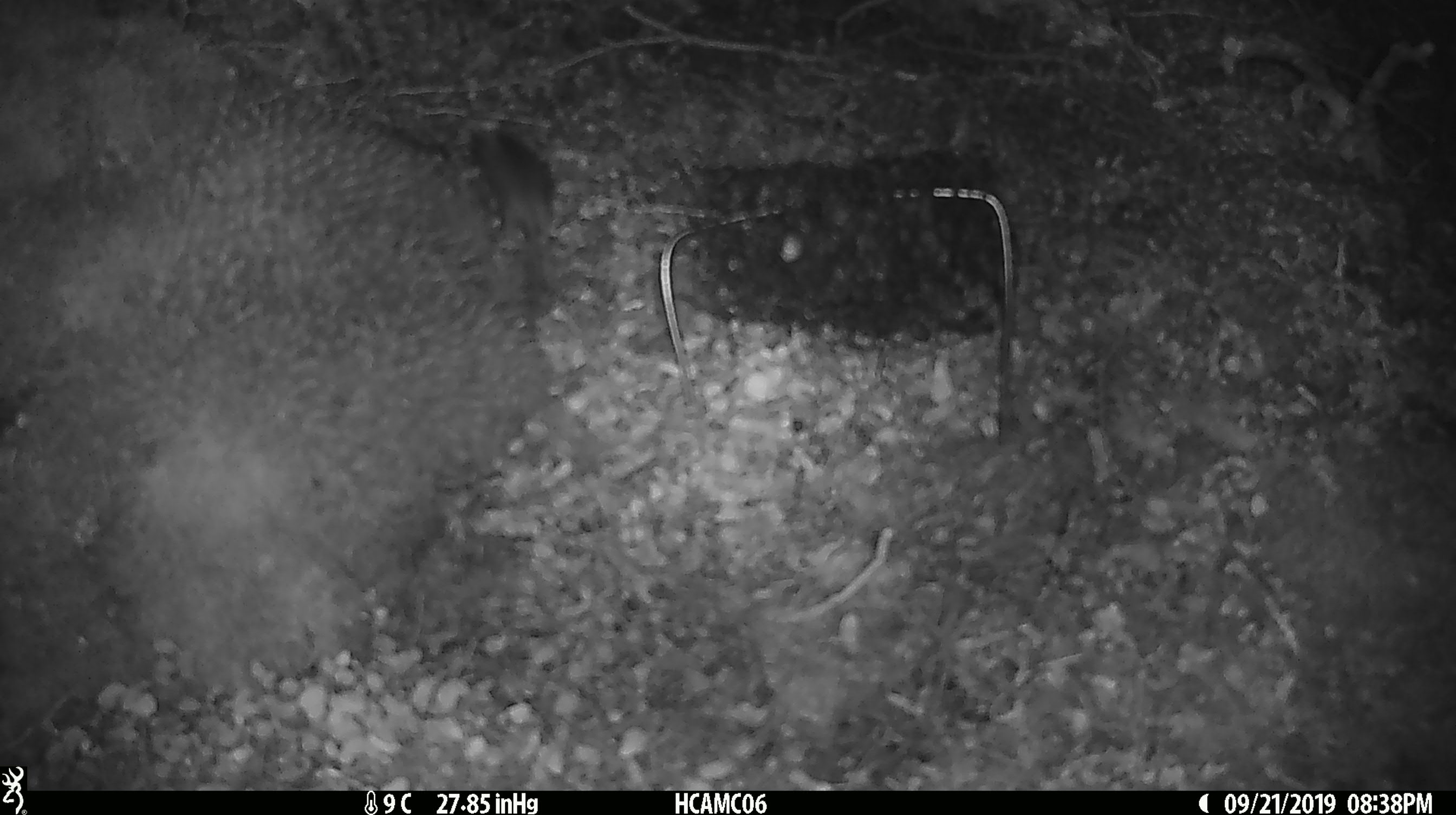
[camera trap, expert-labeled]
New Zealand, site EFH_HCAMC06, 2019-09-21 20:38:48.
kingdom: Animalia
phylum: Chordata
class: Mammalia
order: Rodentia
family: Muridae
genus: Mus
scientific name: Mus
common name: mouse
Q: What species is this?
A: Mouse (Mus).